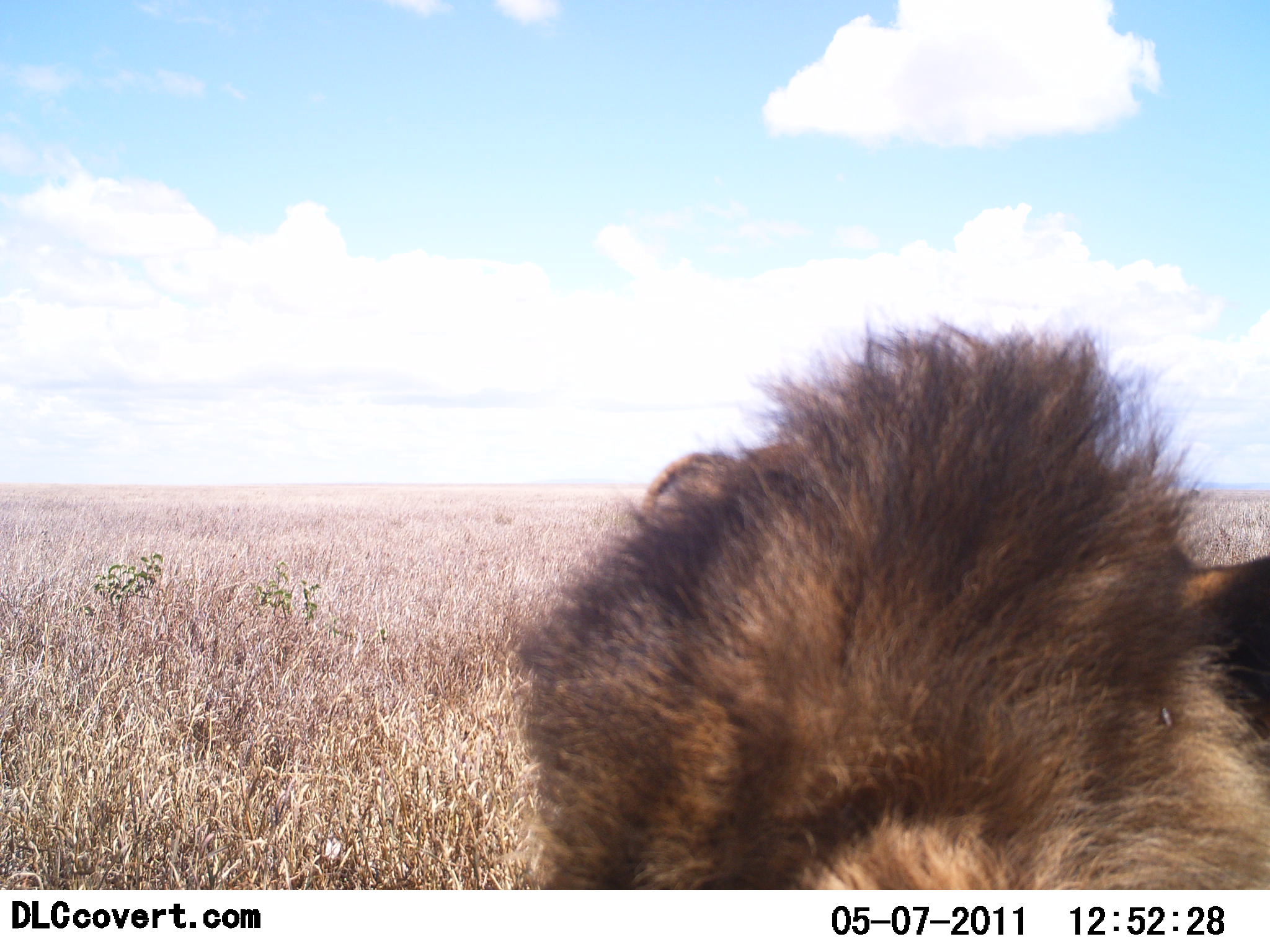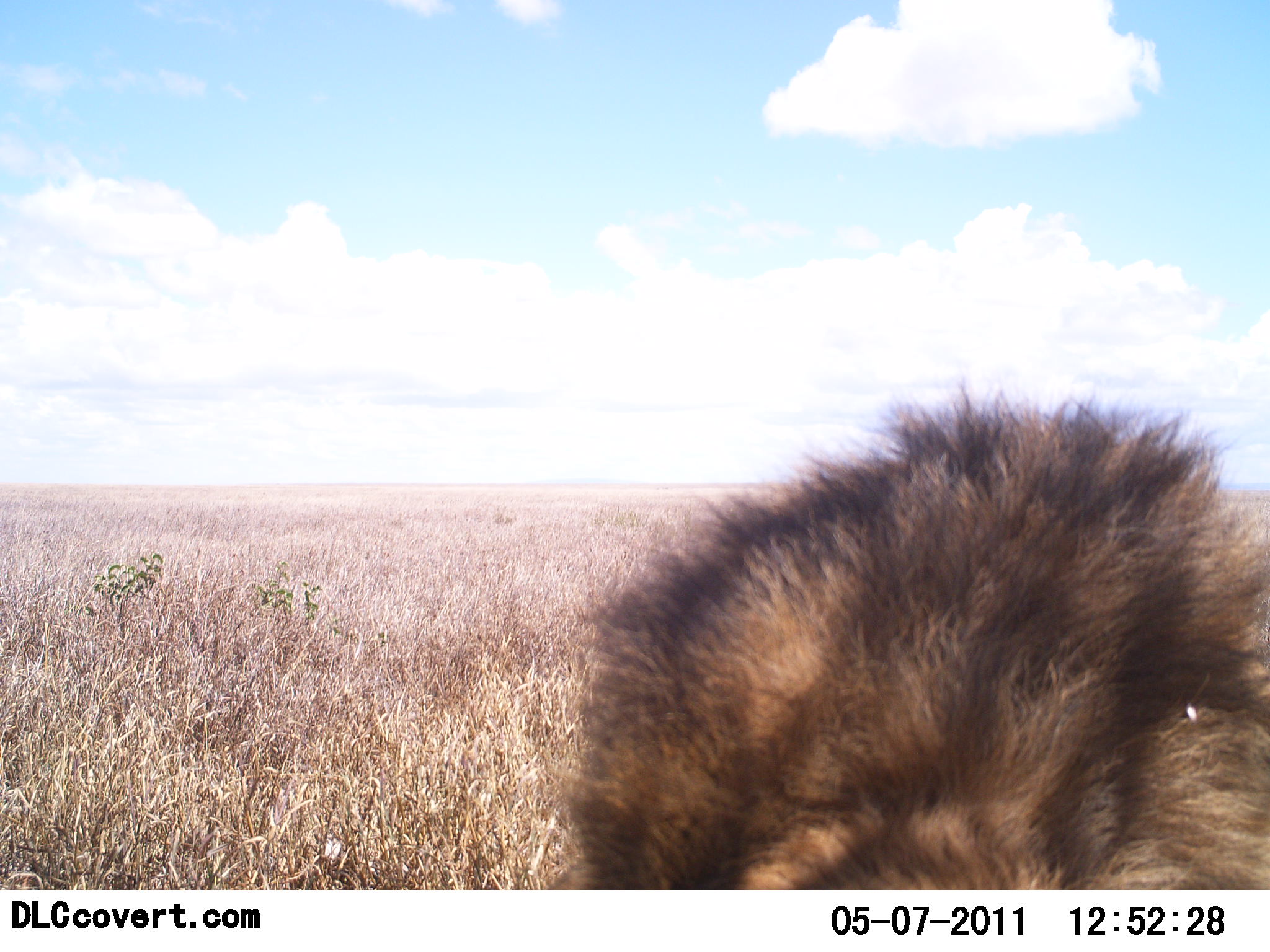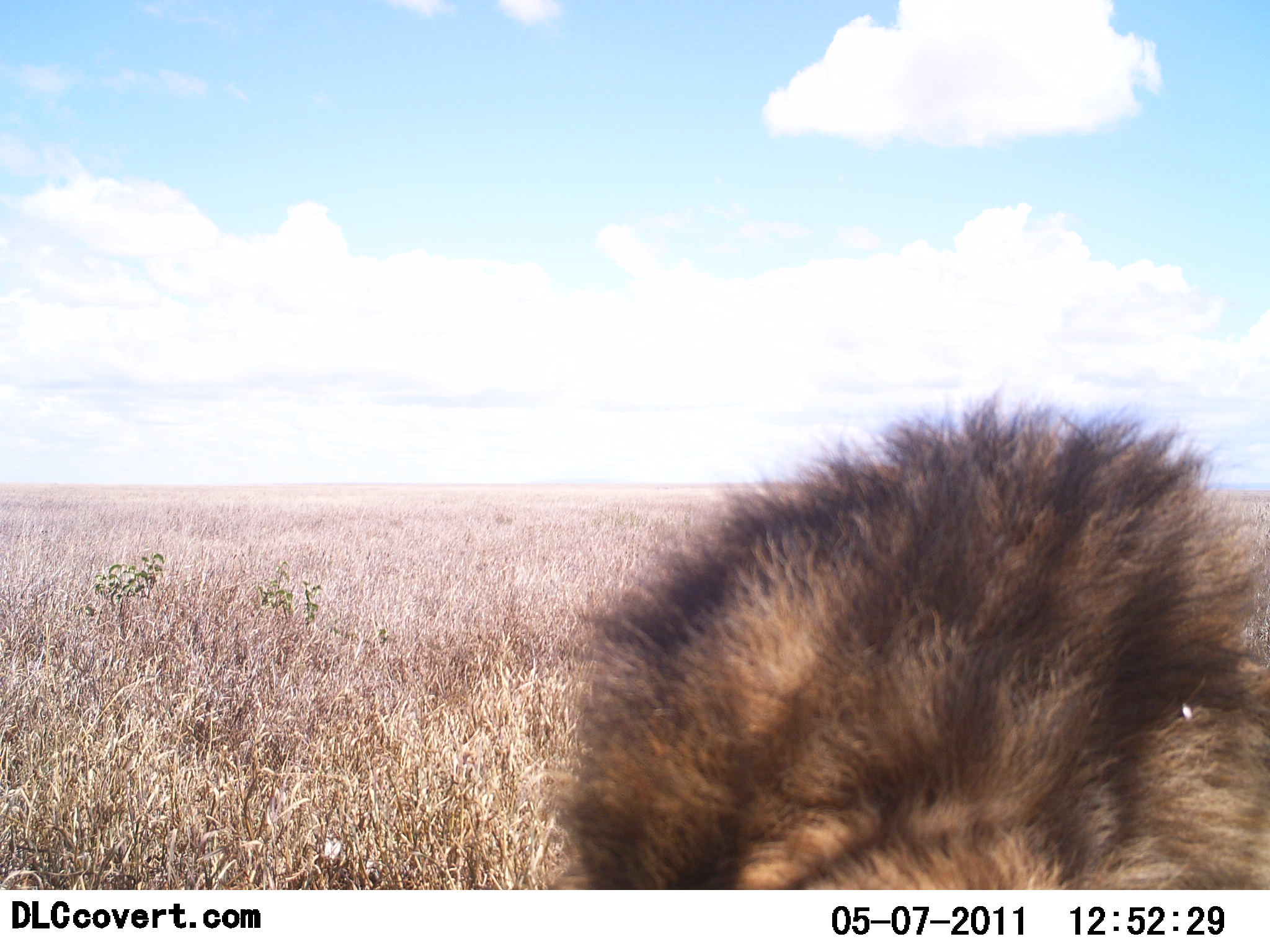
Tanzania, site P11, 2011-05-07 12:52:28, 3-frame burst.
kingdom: Animalia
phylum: Chordata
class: Mammalia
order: Carnivora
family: Felidae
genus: Panthera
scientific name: Panthera leo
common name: lion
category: lionmale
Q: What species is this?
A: Lionmale (lion) (Panthera leo).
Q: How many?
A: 1.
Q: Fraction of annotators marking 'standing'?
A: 30%.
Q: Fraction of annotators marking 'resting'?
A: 60%.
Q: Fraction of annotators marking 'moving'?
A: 10%.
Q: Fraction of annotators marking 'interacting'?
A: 0%.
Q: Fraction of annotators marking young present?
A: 0%.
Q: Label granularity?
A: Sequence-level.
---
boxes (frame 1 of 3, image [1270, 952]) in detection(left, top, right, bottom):
animal: detection(512, 316, 1270, 889)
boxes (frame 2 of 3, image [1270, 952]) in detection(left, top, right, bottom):
animal: detection(561, 373, 1270, 889)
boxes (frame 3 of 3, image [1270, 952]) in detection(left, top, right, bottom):
animal: detection(550, 378, 1270, 889)